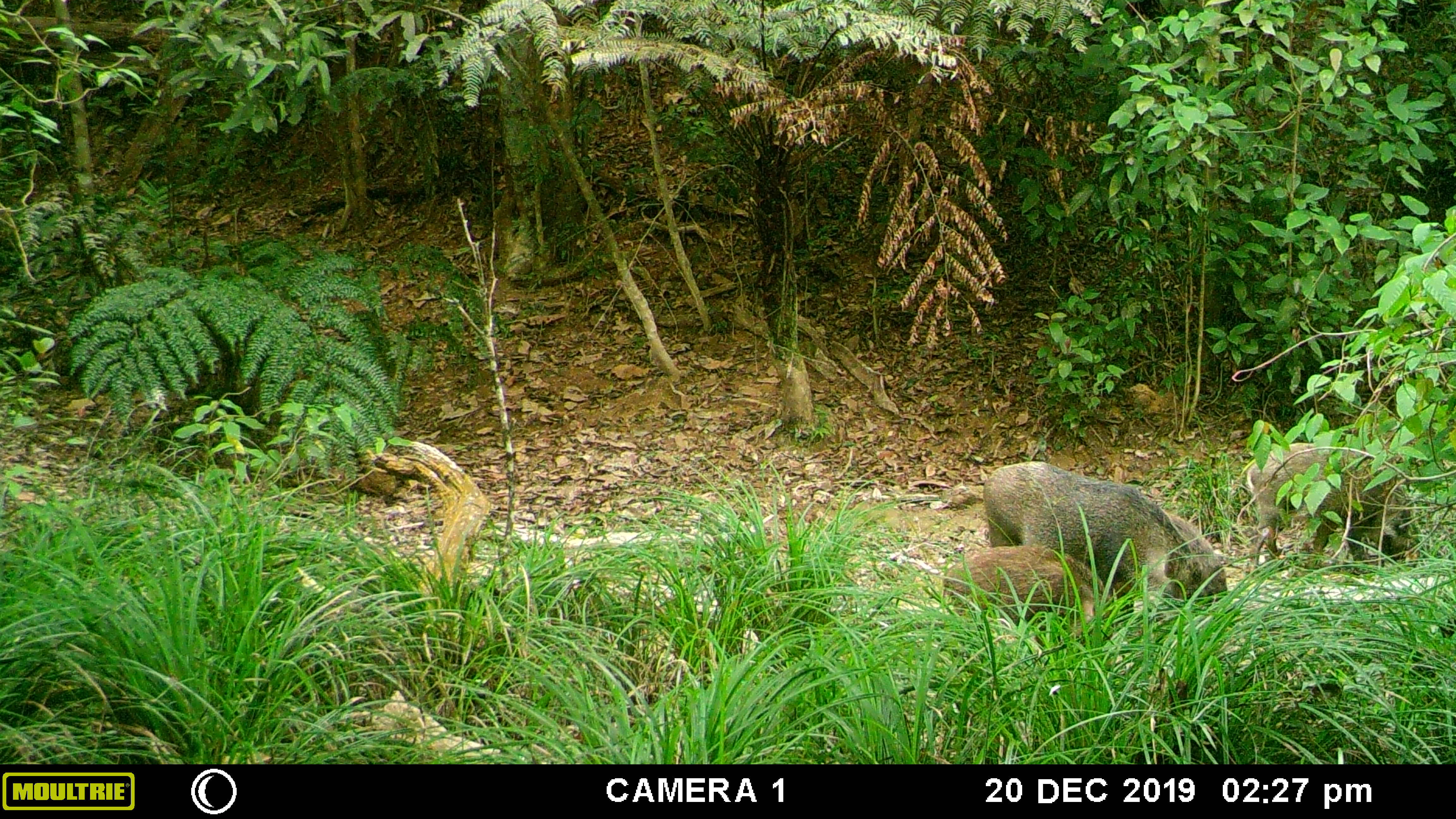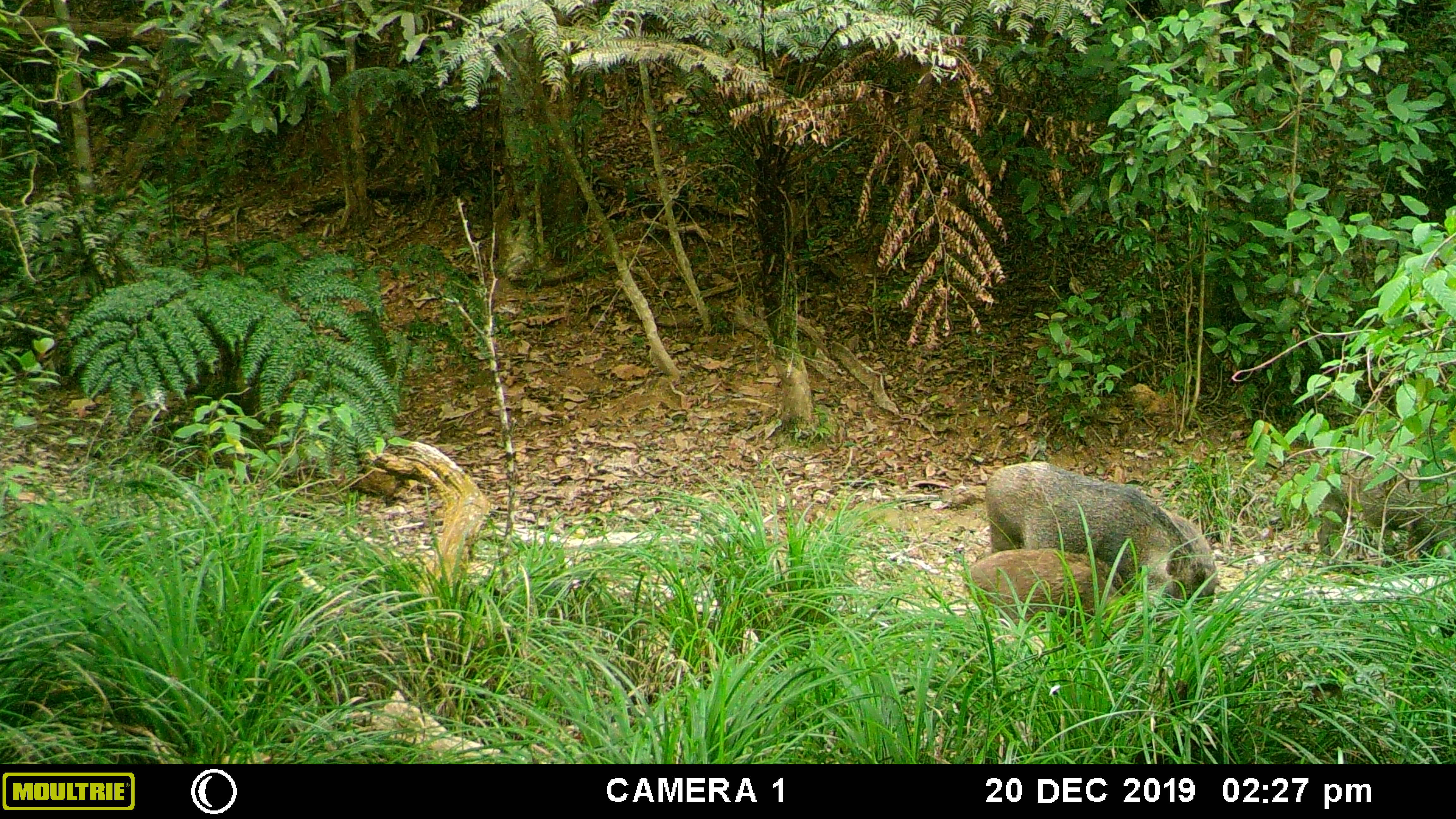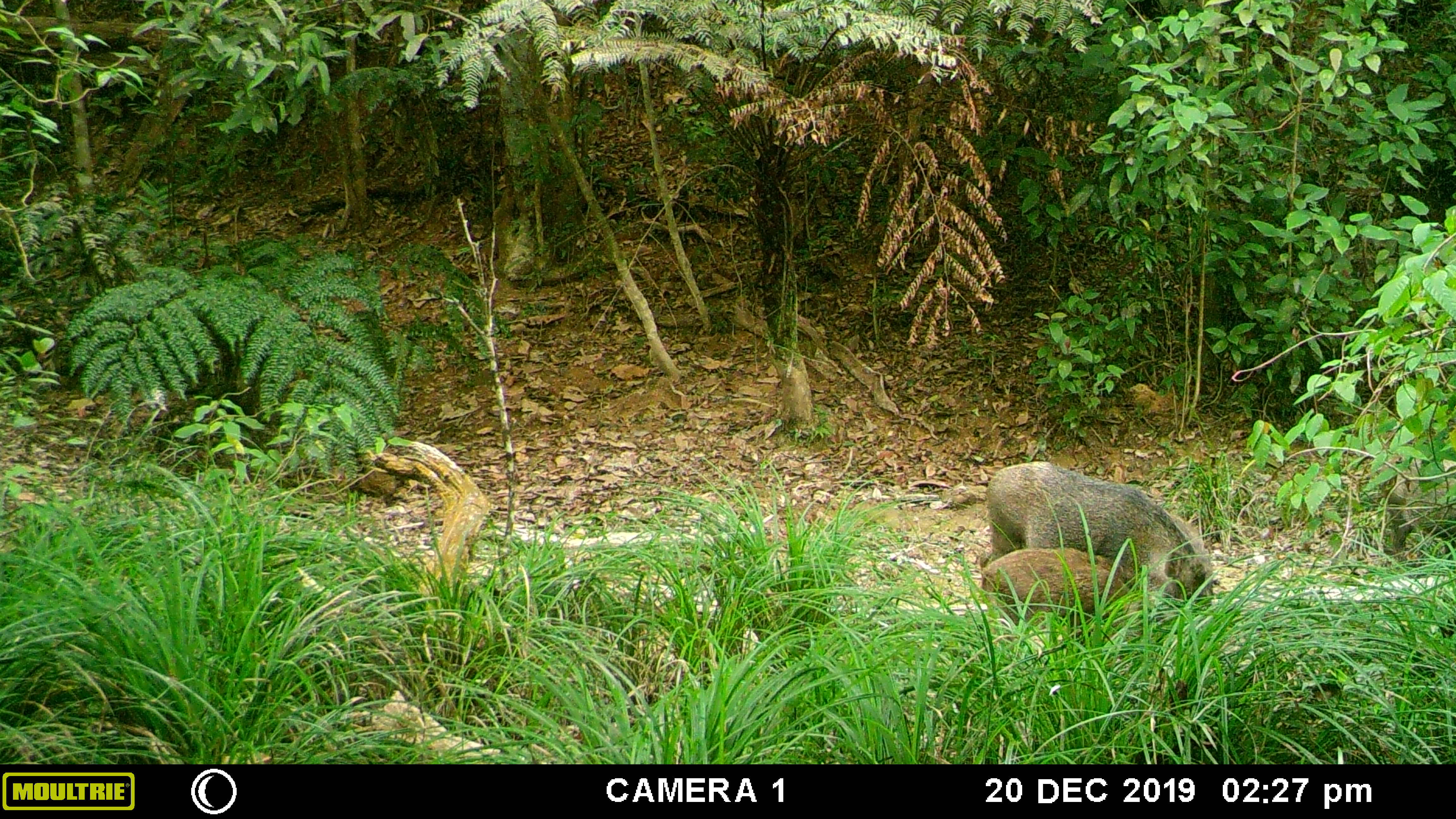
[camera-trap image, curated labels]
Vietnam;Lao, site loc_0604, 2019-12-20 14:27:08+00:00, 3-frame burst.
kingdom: Animalia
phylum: Chordata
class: Mammalia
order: Artiodactyla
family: Suidae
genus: Sus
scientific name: Sus scrofa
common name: eurasian wild pig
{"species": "eurasian wild pig (Sus scrofa)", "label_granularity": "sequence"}